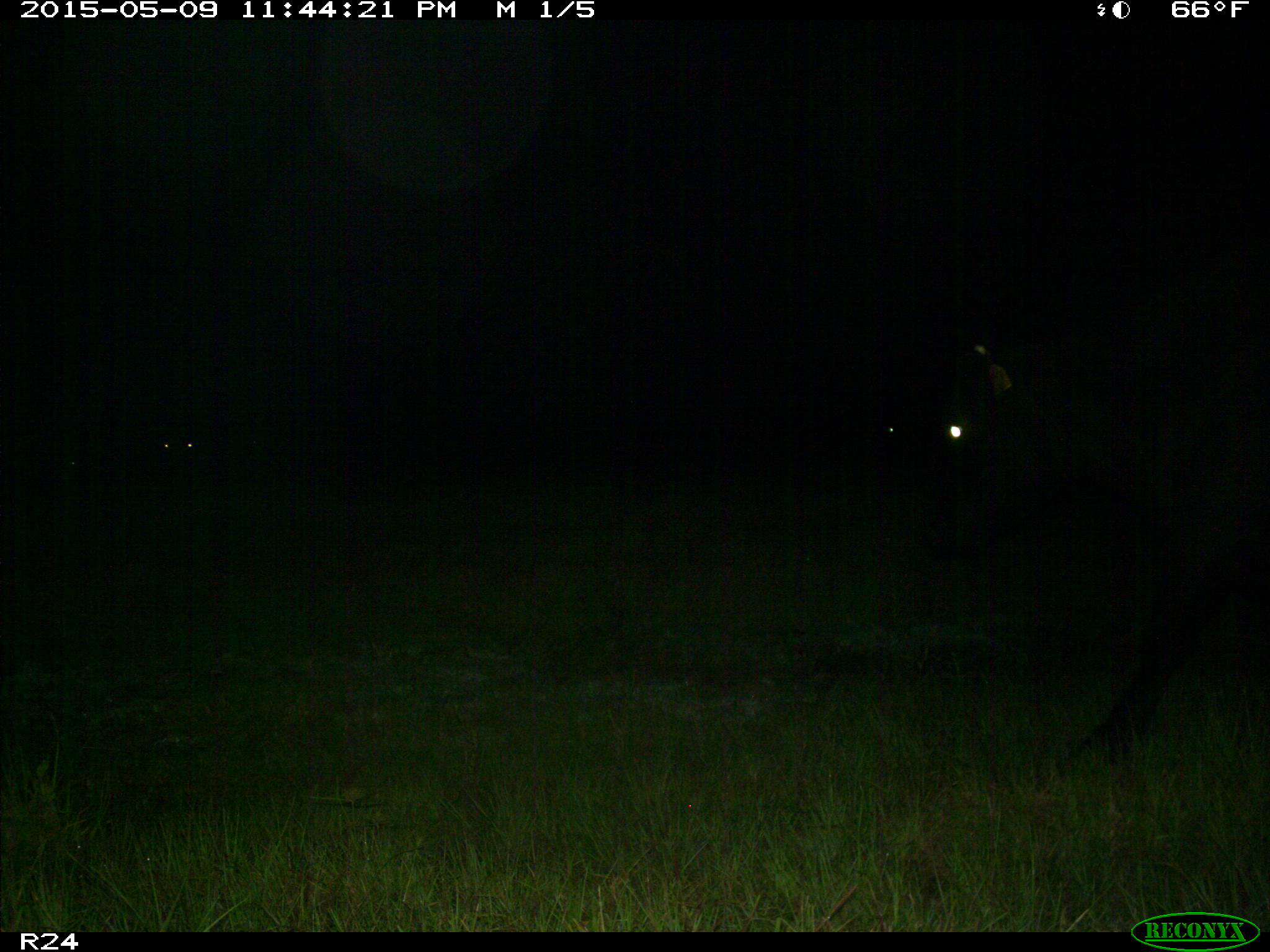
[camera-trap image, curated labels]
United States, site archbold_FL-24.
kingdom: Animalia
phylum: Chordata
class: Mammalia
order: Artiodactyla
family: Bovidae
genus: Bos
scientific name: Bos taurus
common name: domestic cow